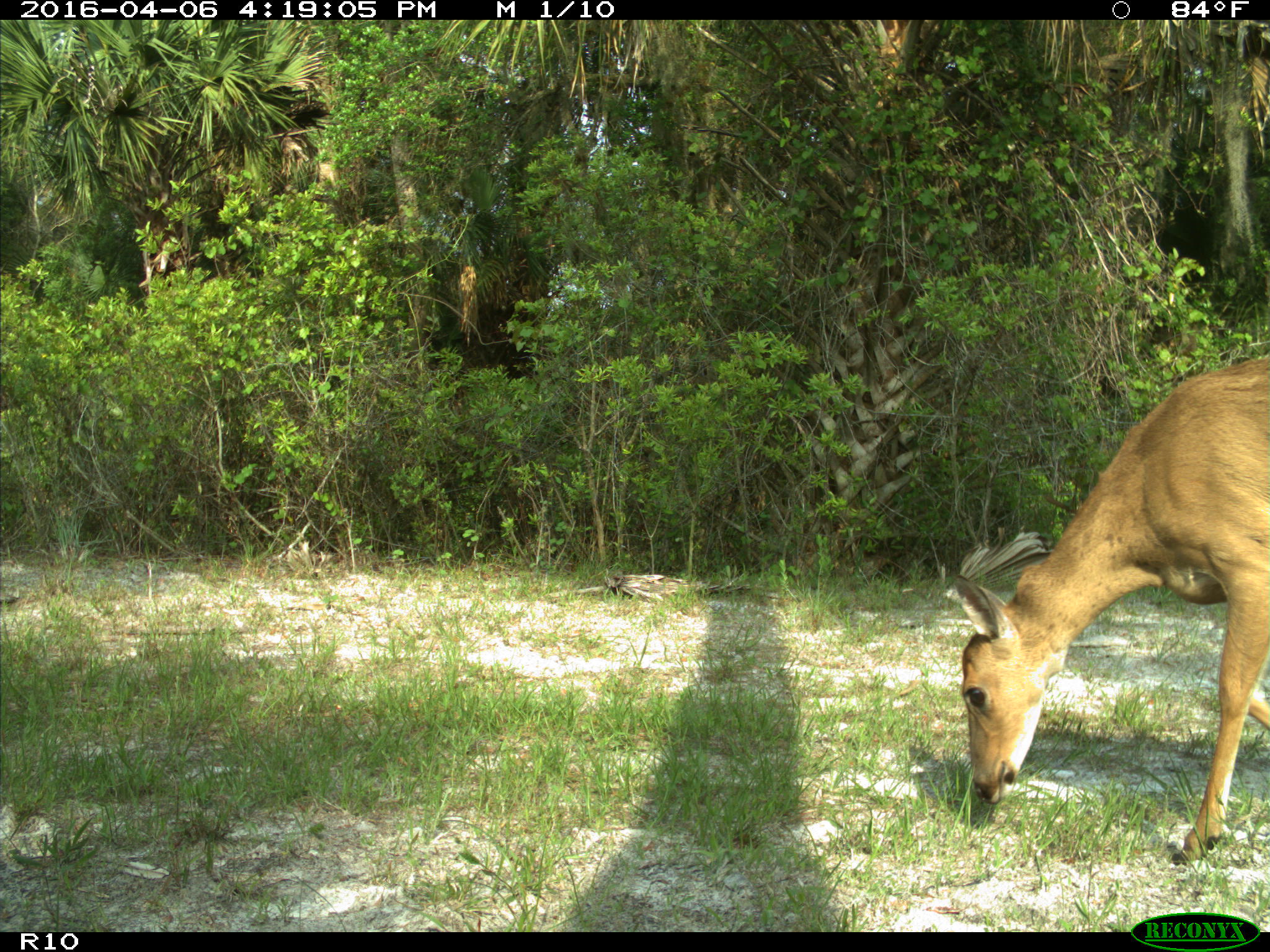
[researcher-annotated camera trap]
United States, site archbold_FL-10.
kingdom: Animalia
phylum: Chordata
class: Mammalia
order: Artiodactyla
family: Cervidae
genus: Odocoileus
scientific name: Odocoileus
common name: deer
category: unidentified deer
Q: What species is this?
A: Unidentified deer (deer) (Odocoileus).